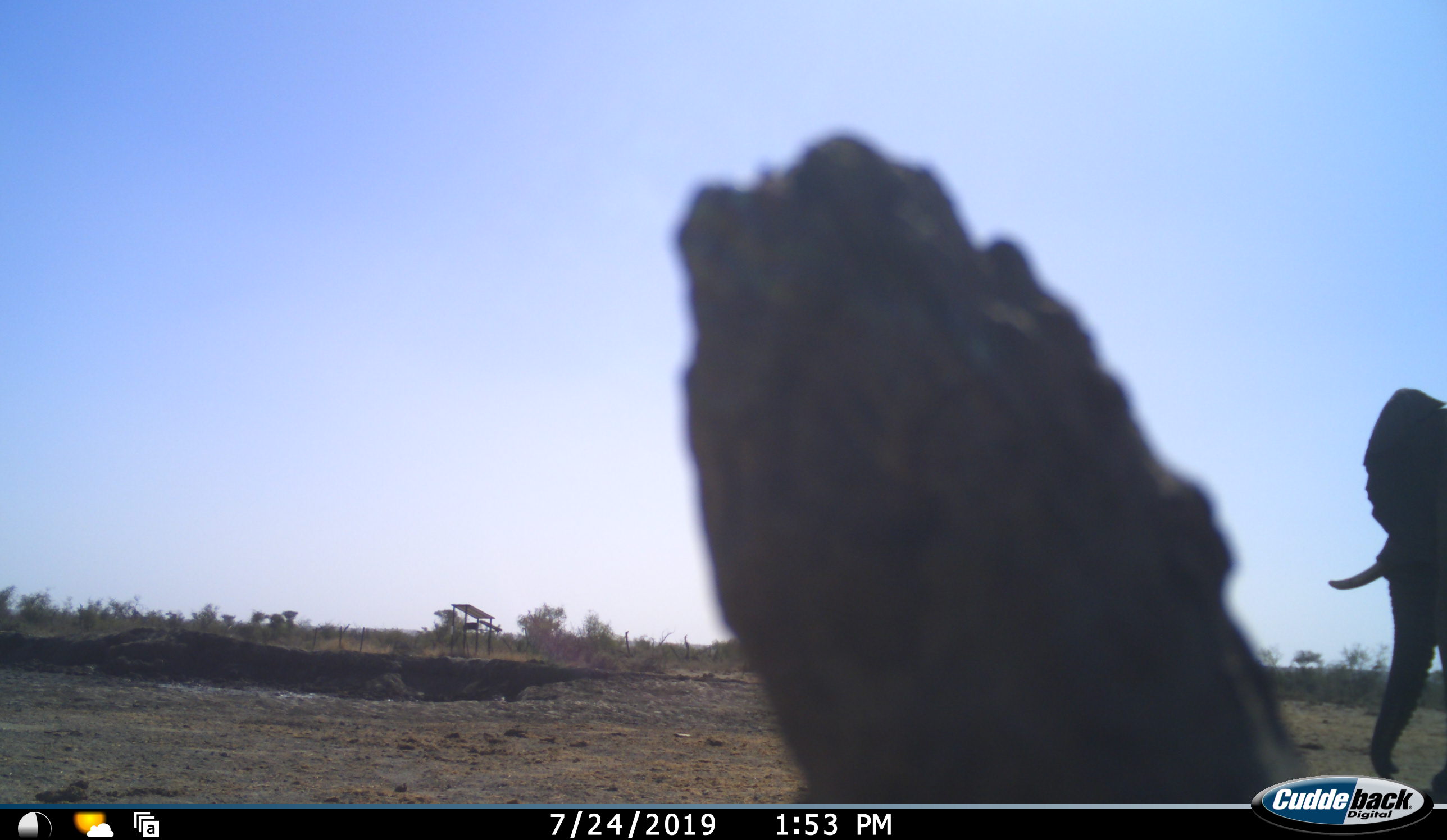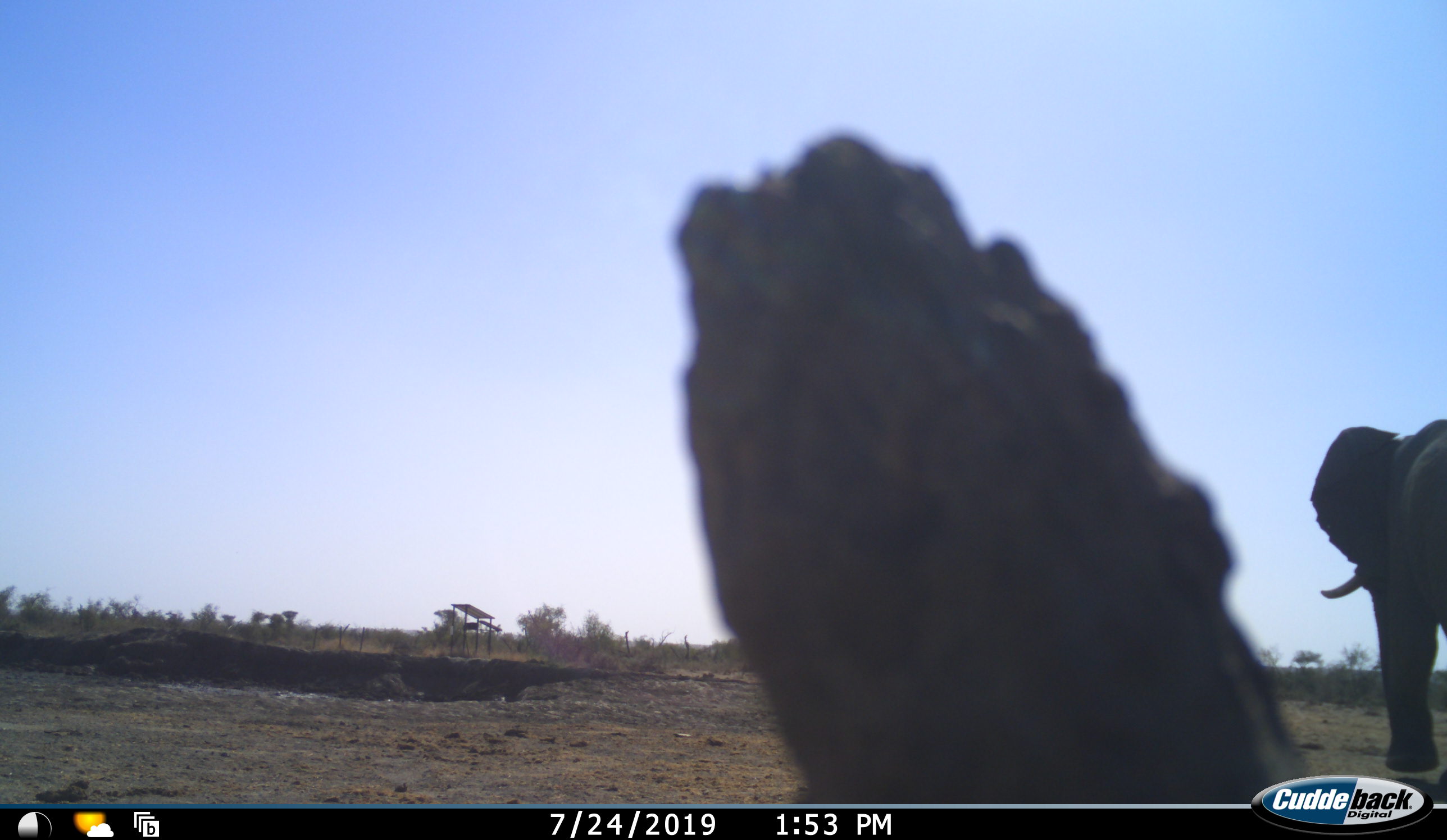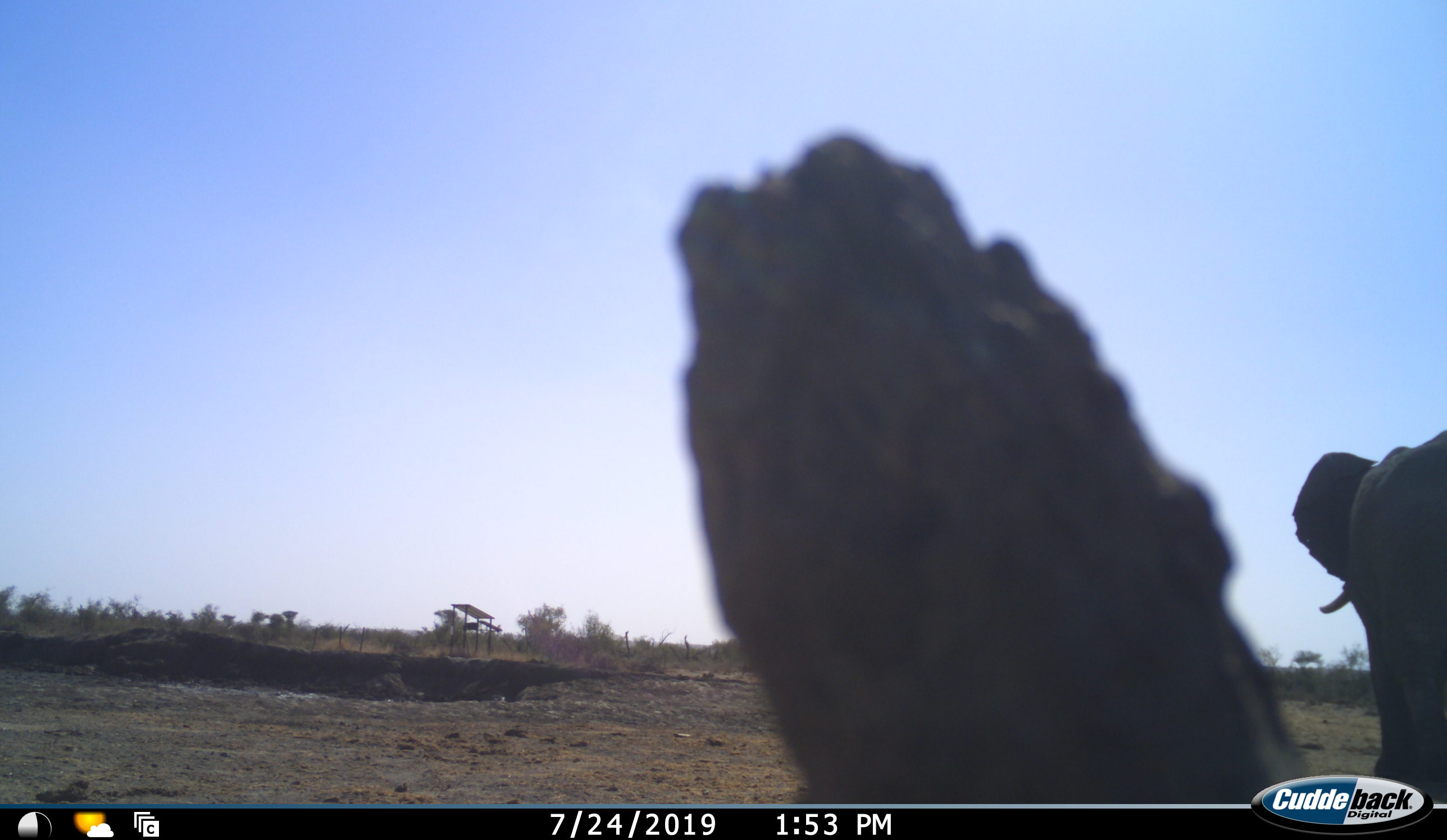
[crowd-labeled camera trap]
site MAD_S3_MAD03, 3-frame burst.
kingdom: Animalia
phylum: Chordata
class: Mammalia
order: Proboscidea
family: Elephantidae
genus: Loxodonta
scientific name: Loxodonta africana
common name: african bush elephant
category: elephant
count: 1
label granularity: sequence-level